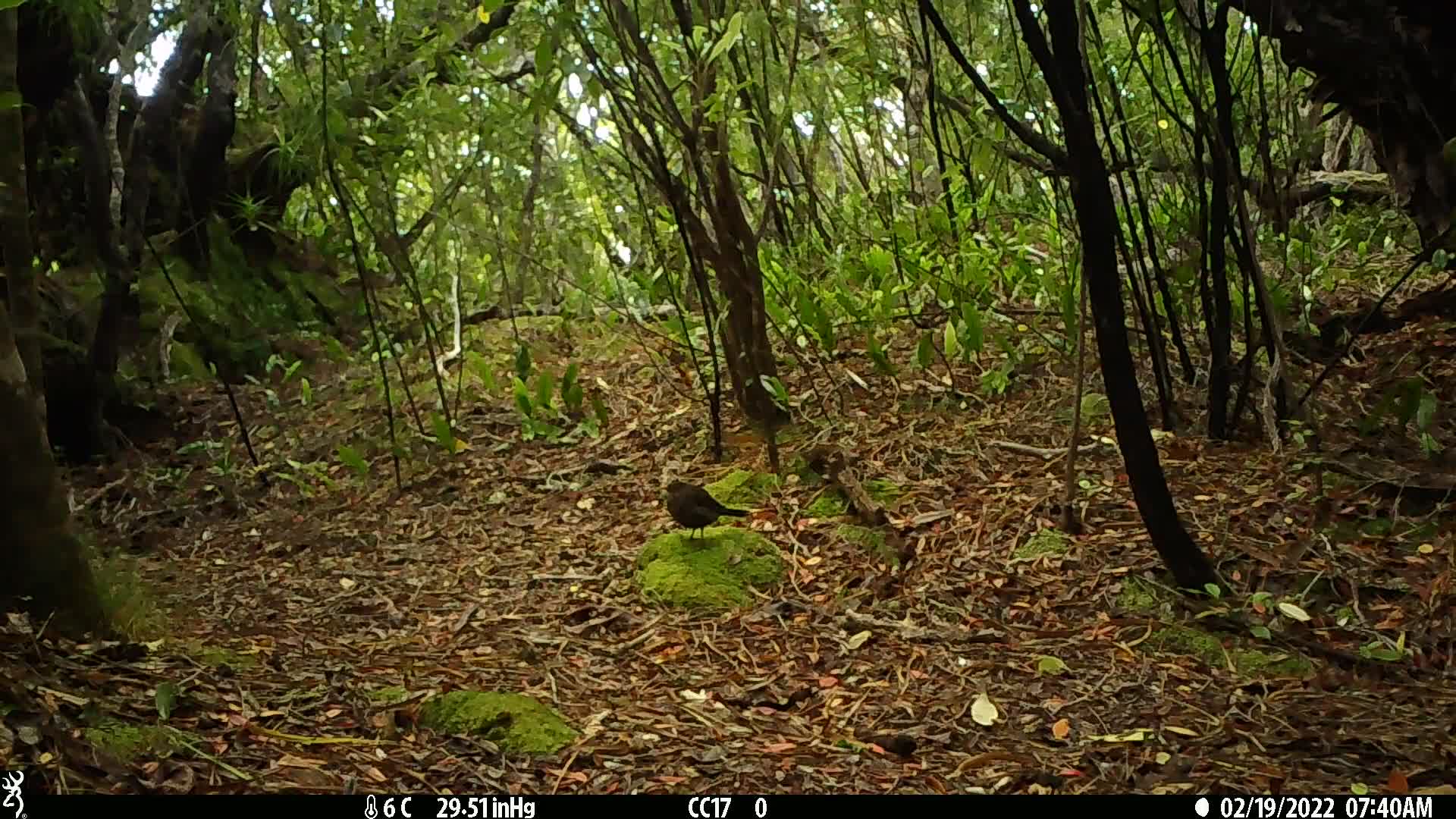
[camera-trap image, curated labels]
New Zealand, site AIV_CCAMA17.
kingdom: Animalia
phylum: Chordata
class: Aves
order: Passeriformes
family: Turdidae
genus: Turdus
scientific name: Turdus merula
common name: eurasian blackbird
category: blackbird